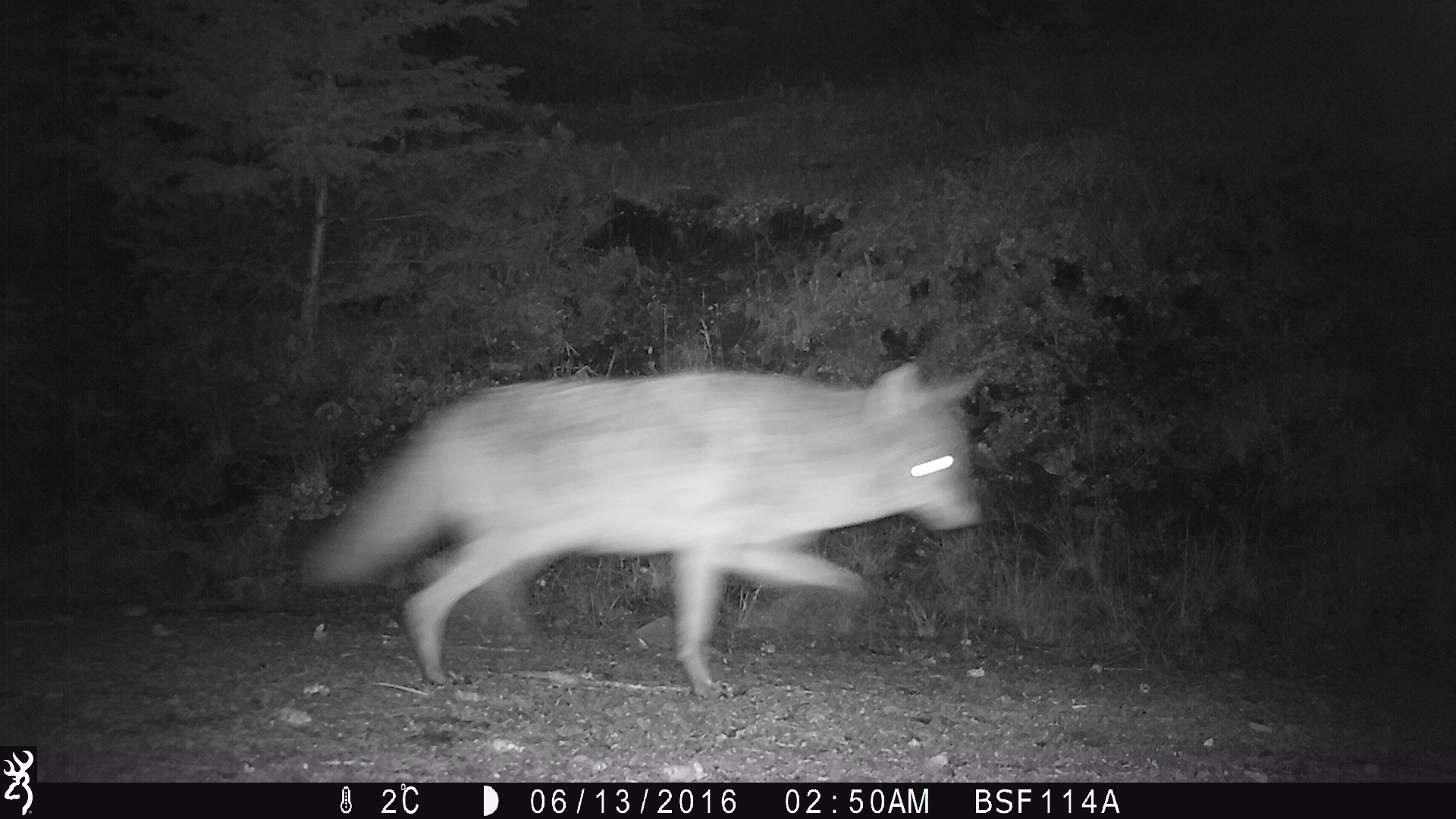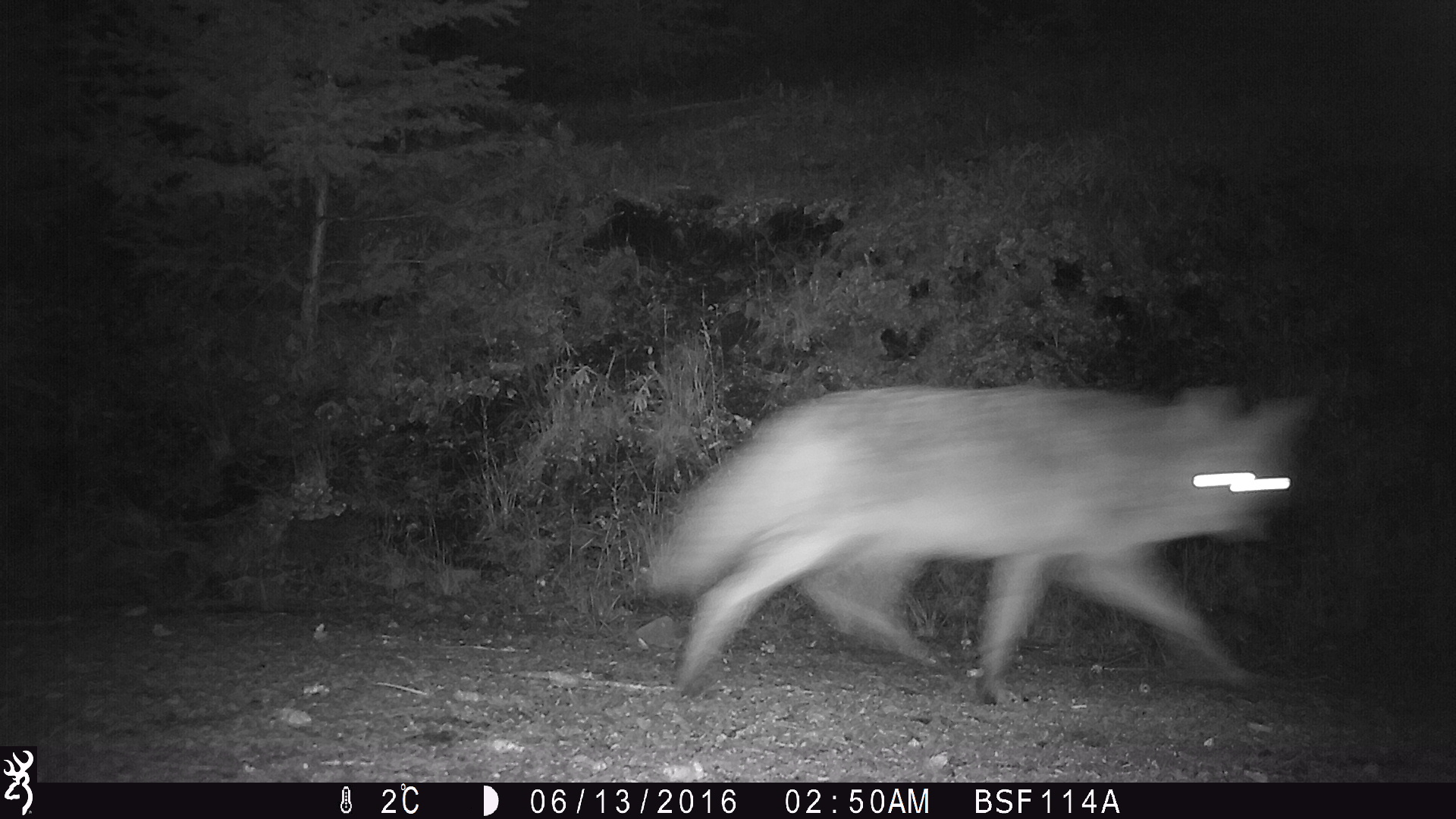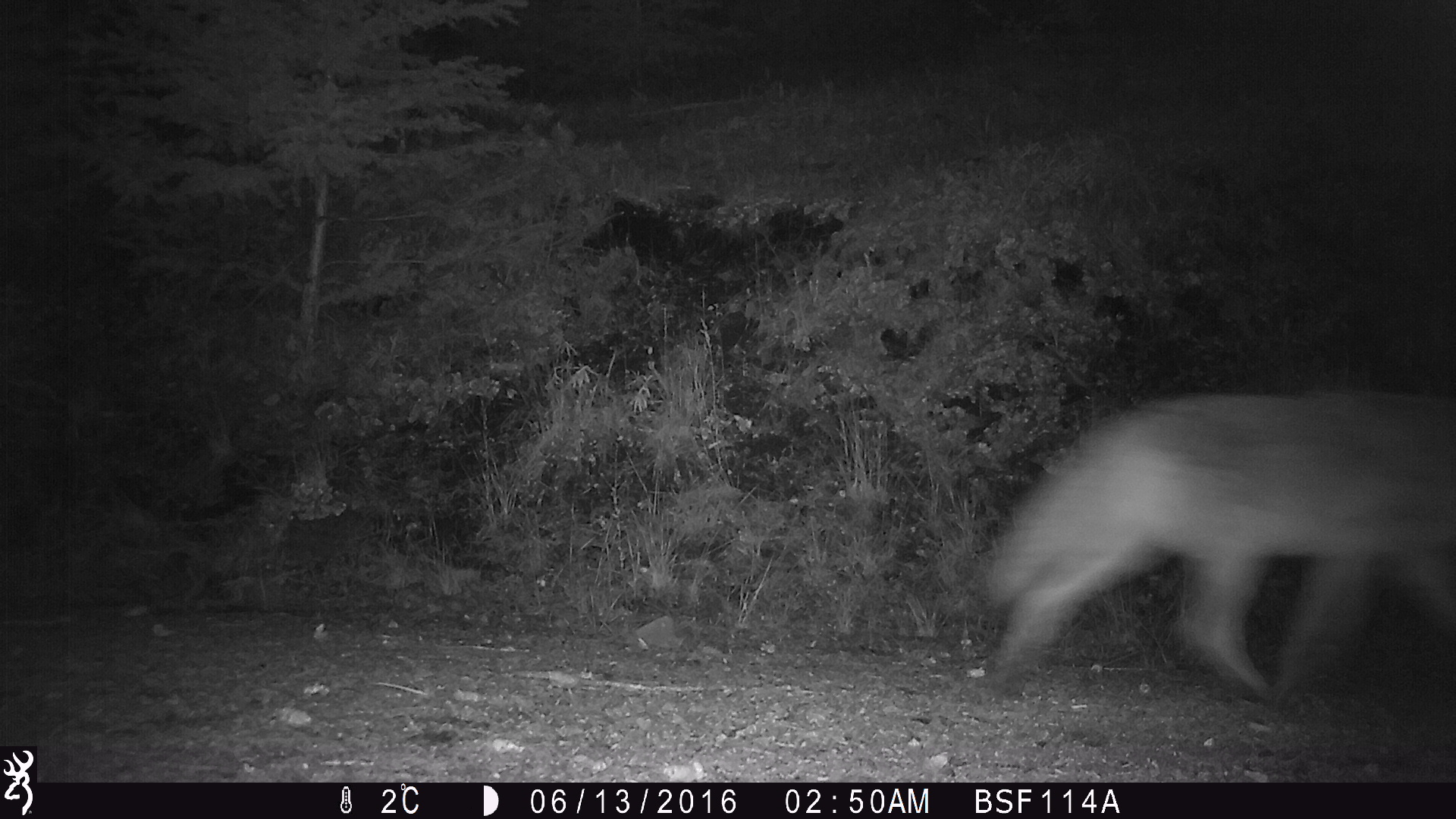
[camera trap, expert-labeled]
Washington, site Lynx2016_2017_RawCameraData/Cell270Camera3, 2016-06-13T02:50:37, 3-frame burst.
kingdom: Animalia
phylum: Chordata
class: Mammalia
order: Carnivora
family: Canidae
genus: Canis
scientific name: Canis latrans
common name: coyote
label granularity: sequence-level